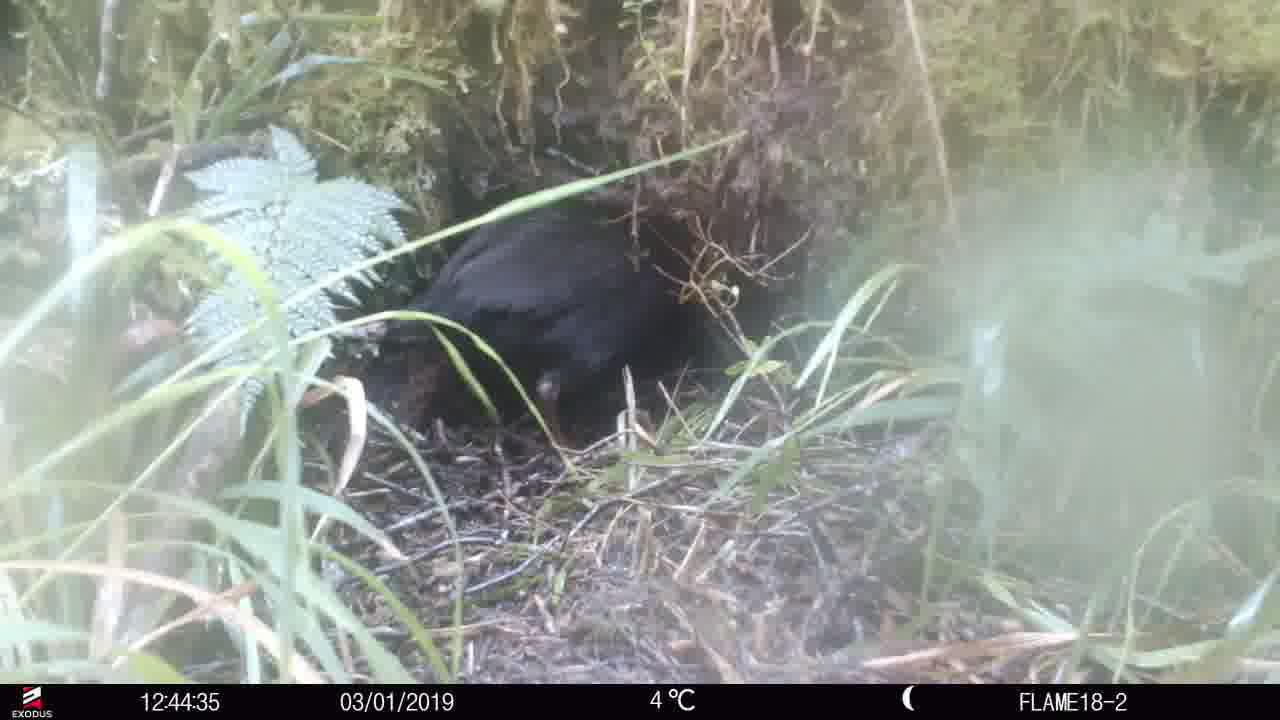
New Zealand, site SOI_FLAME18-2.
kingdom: Animalia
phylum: Chordata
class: Aves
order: Gruiformes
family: Rallidae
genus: Gallirallus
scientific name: Gallirallus australis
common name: weka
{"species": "weka (Gallirallus australis)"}